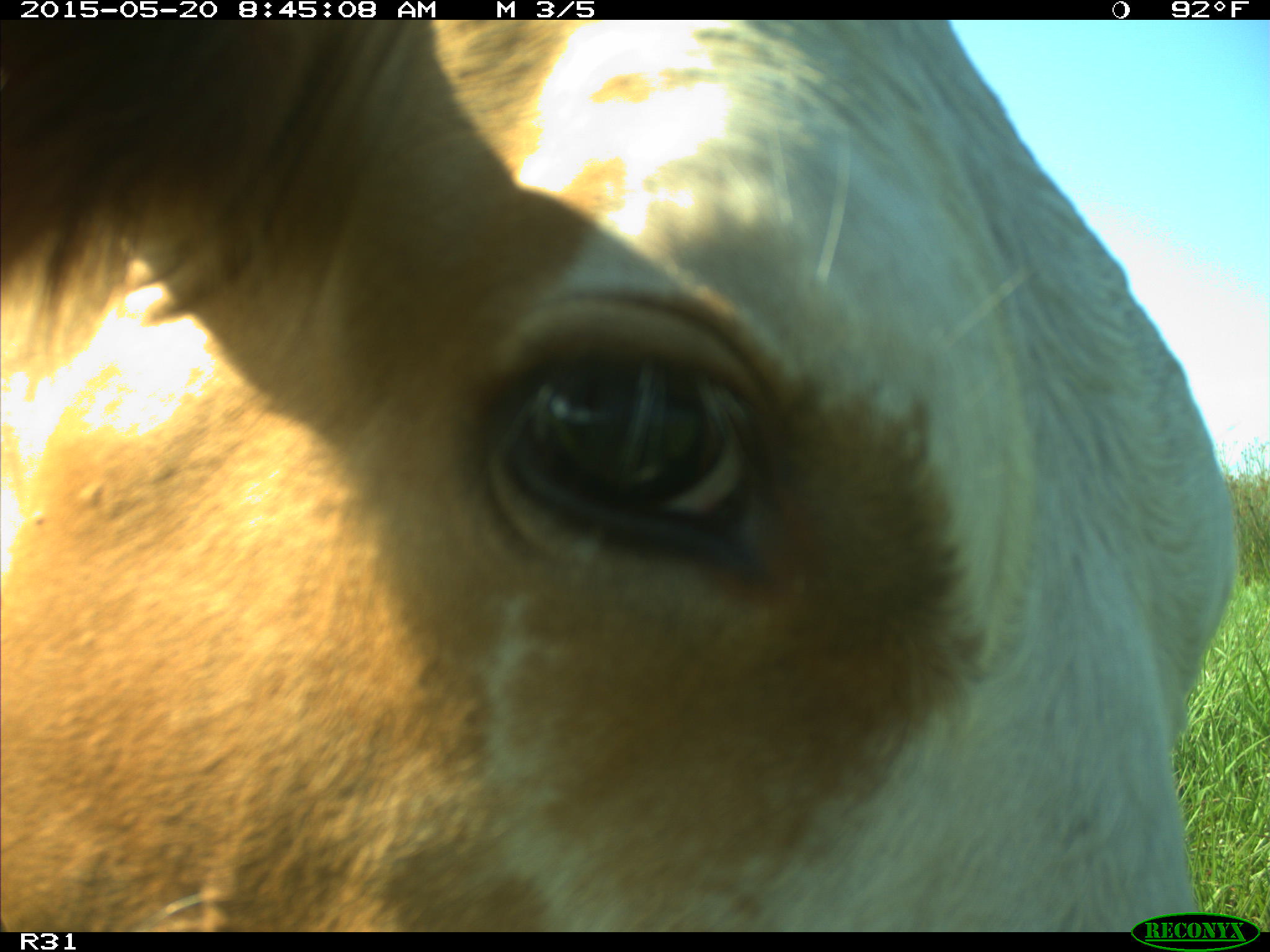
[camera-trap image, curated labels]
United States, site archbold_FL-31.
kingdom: Animalia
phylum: Chordata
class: Mammalia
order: Artiodactyla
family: Bovidae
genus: Bos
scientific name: Bos taurus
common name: domestic cow